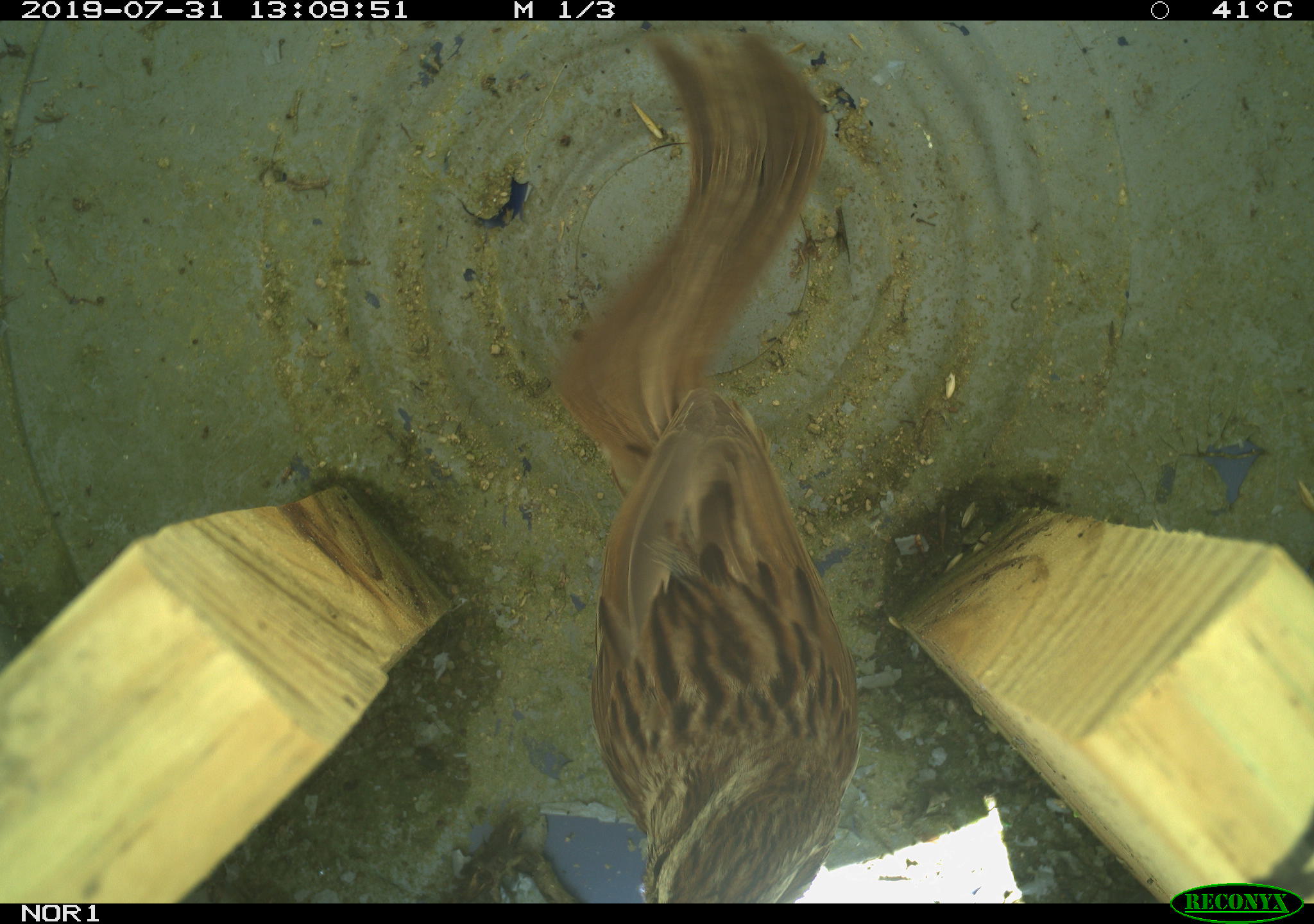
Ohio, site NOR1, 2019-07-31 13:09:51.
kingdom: Animalia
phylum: Chordata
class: Aves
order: Passeriformes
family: Passerellidae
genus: Melospiza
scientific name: Melospiza melodia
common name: song sparrow